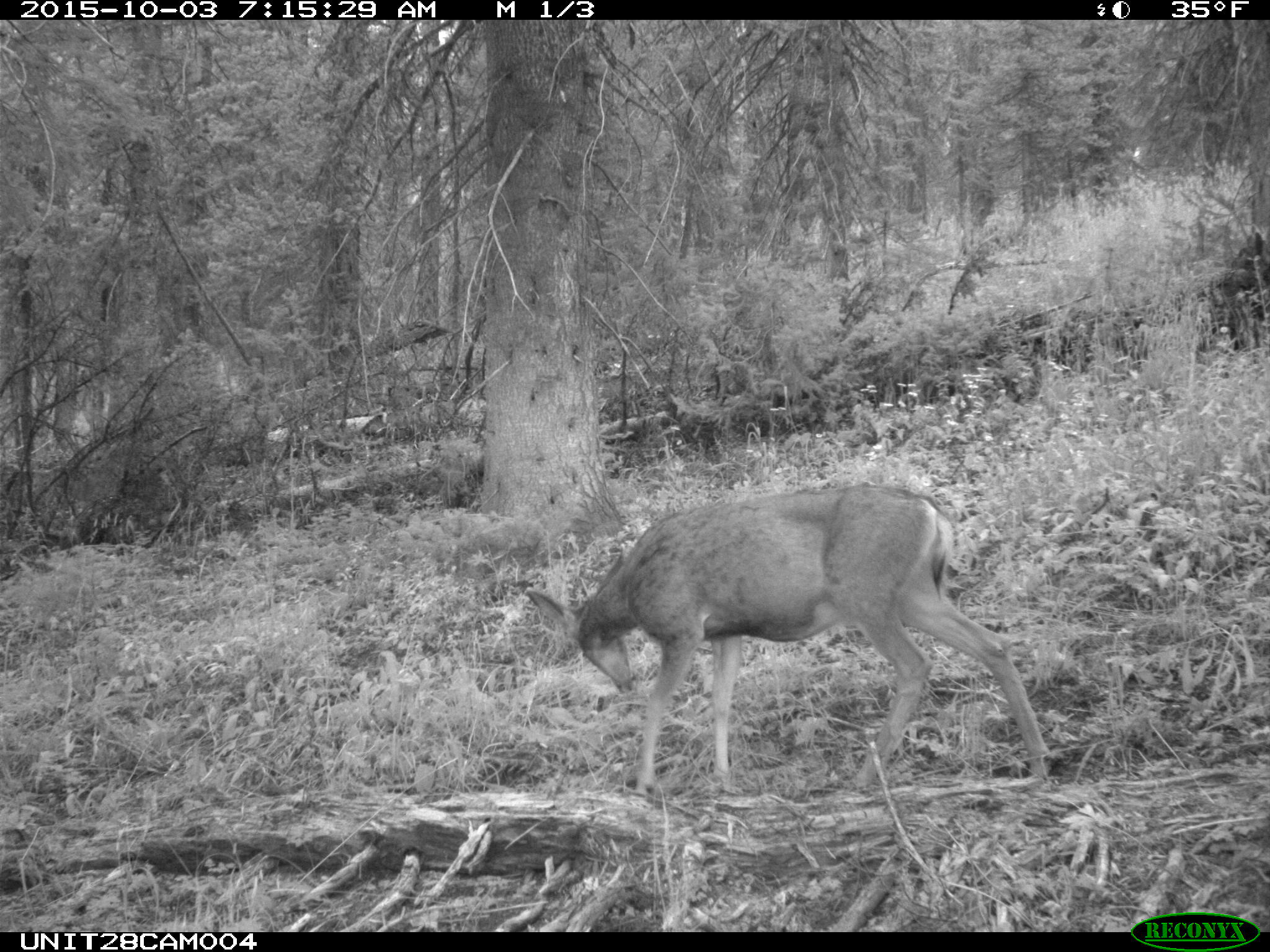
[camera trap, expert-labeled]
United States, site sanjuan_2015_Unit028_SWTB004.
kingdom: Animalia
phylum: Chordata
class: Mammalia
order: Artiodactyla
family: Cervidae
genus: Odocoileus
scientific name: Odocoileus hemionus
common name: mule deer